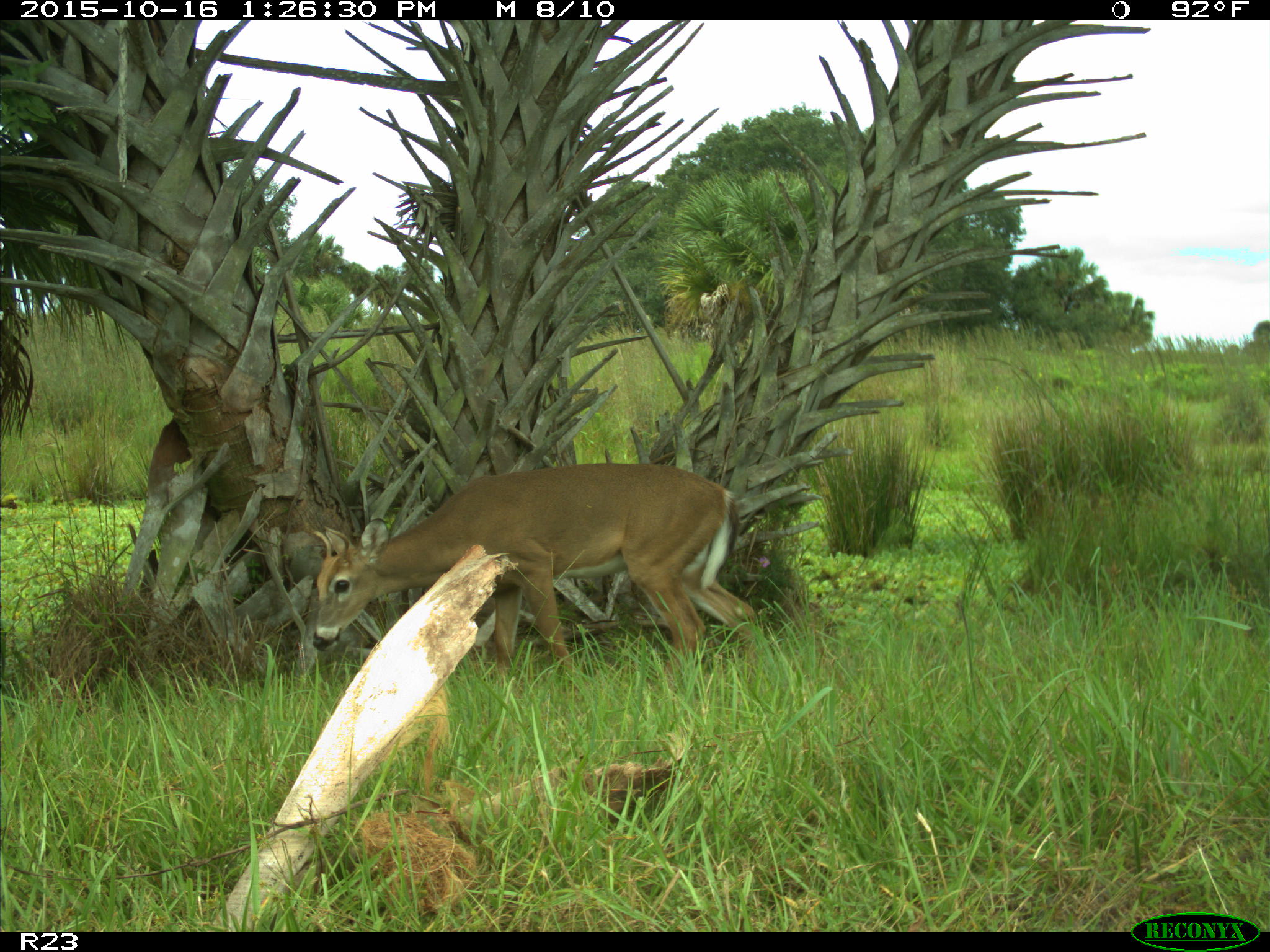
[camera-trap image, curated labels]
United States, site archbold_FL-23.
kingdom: Animalia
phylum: Chordata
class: Mammalia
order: Artiodactyla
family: Cervidae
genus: Odocoileus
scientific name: Odocoileus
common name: deer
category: unidentified deer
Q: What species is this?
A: Unidentified deer (deer) (Odocoileus).